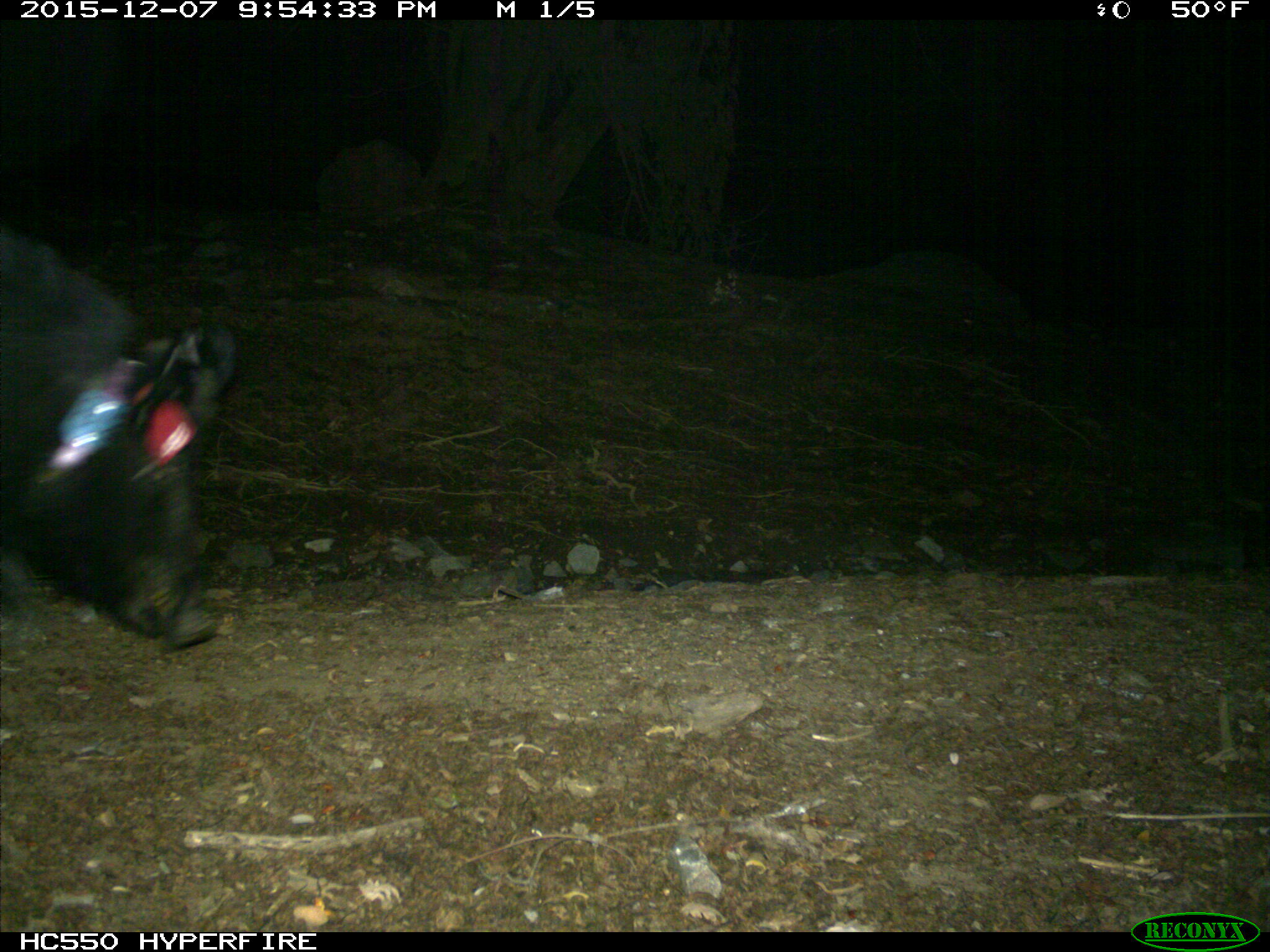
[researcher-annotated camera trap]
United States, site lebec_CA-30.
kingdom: Animalia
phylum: Chordata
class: Mammalia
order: Artiodactyla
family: Suidae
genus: Sus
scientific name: Sus scrofa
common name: wild boar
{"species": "Sus scrofa (wild boar)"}